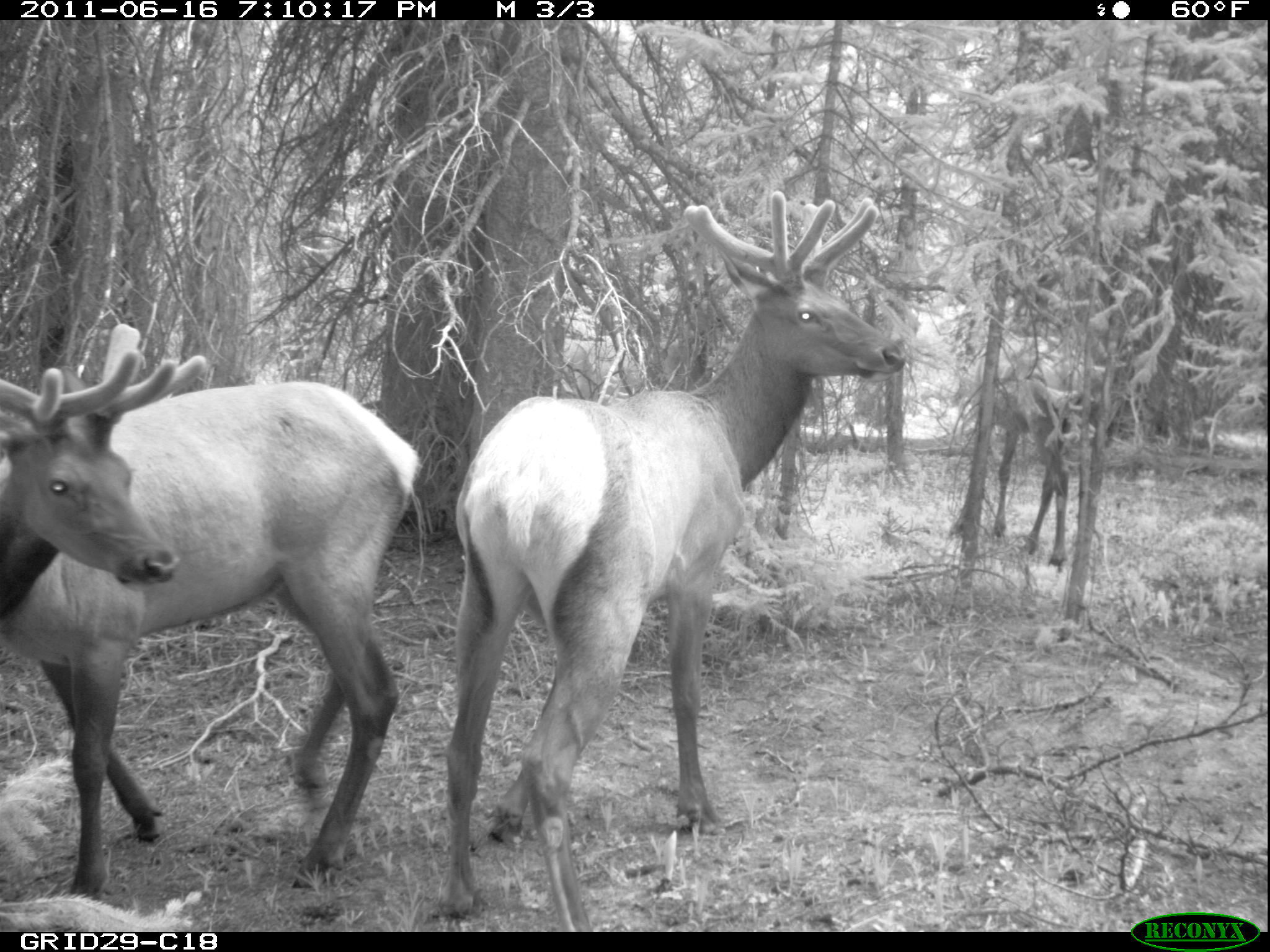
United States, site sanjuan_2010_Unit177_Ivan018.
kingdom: Animalia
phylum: Chordata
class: Mammalia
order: Artiodactyla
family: Cervidae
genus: Cervus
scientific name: Cervus elaphus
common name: red deer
Cervus elaphus (red deer).